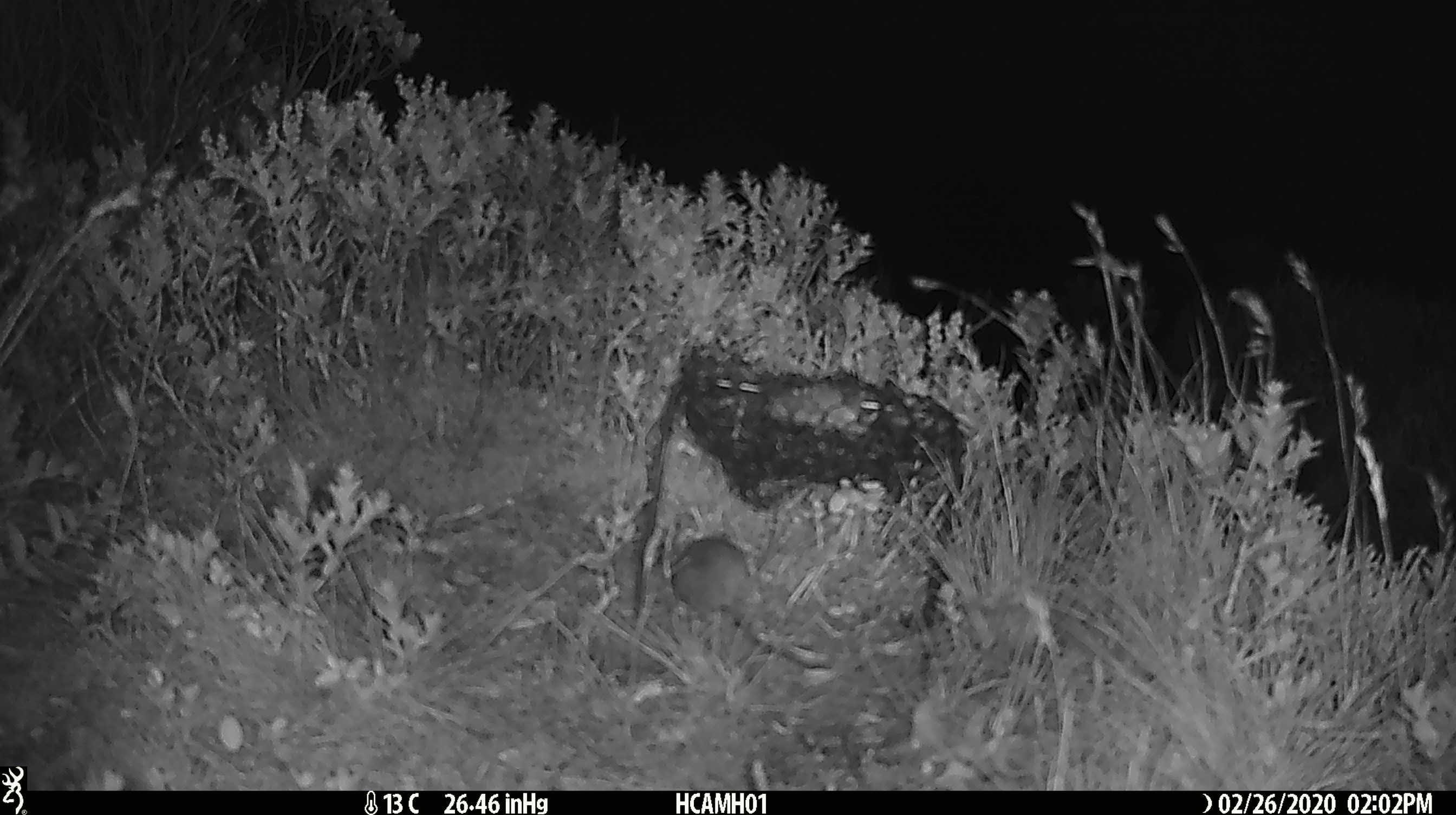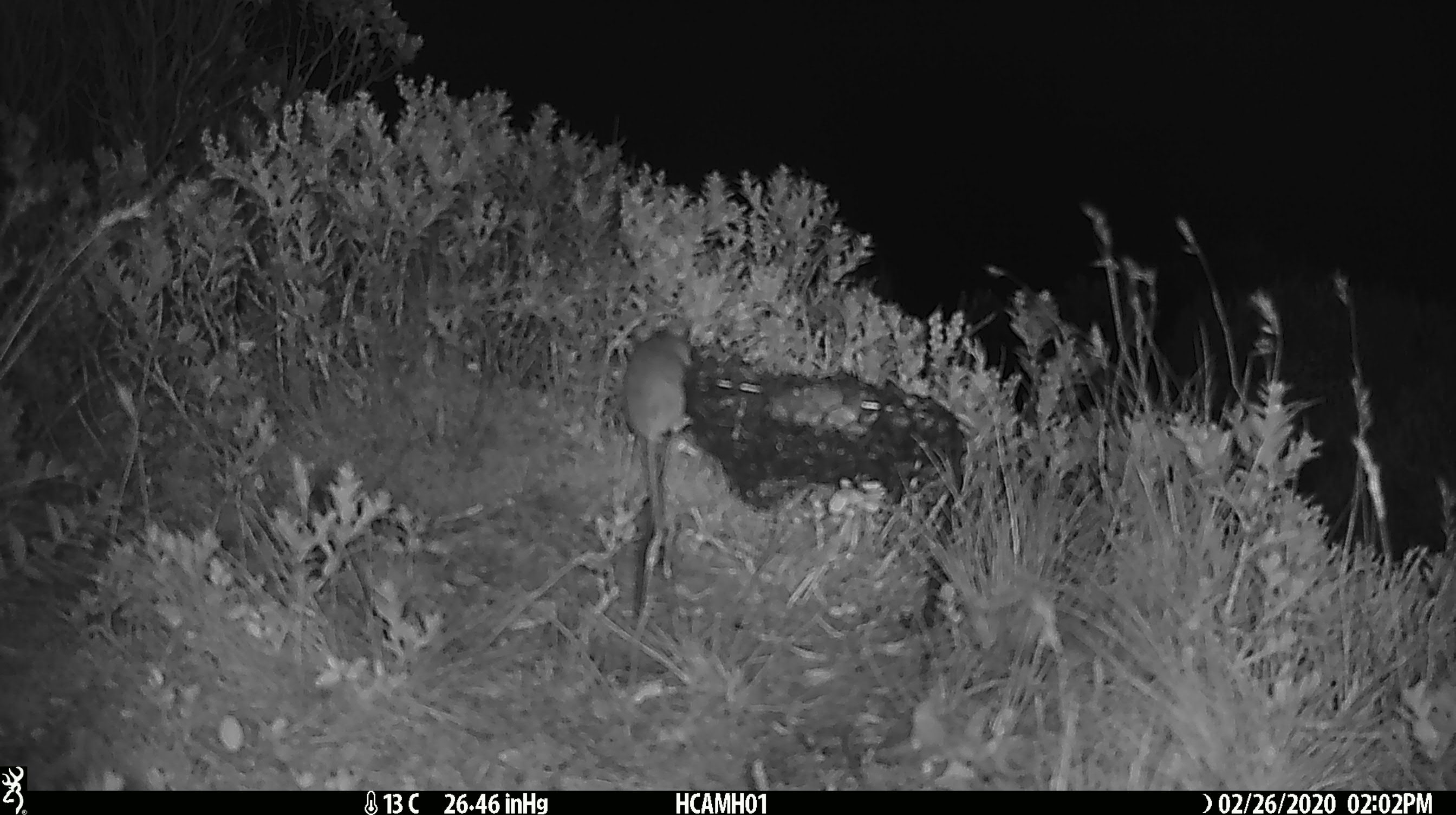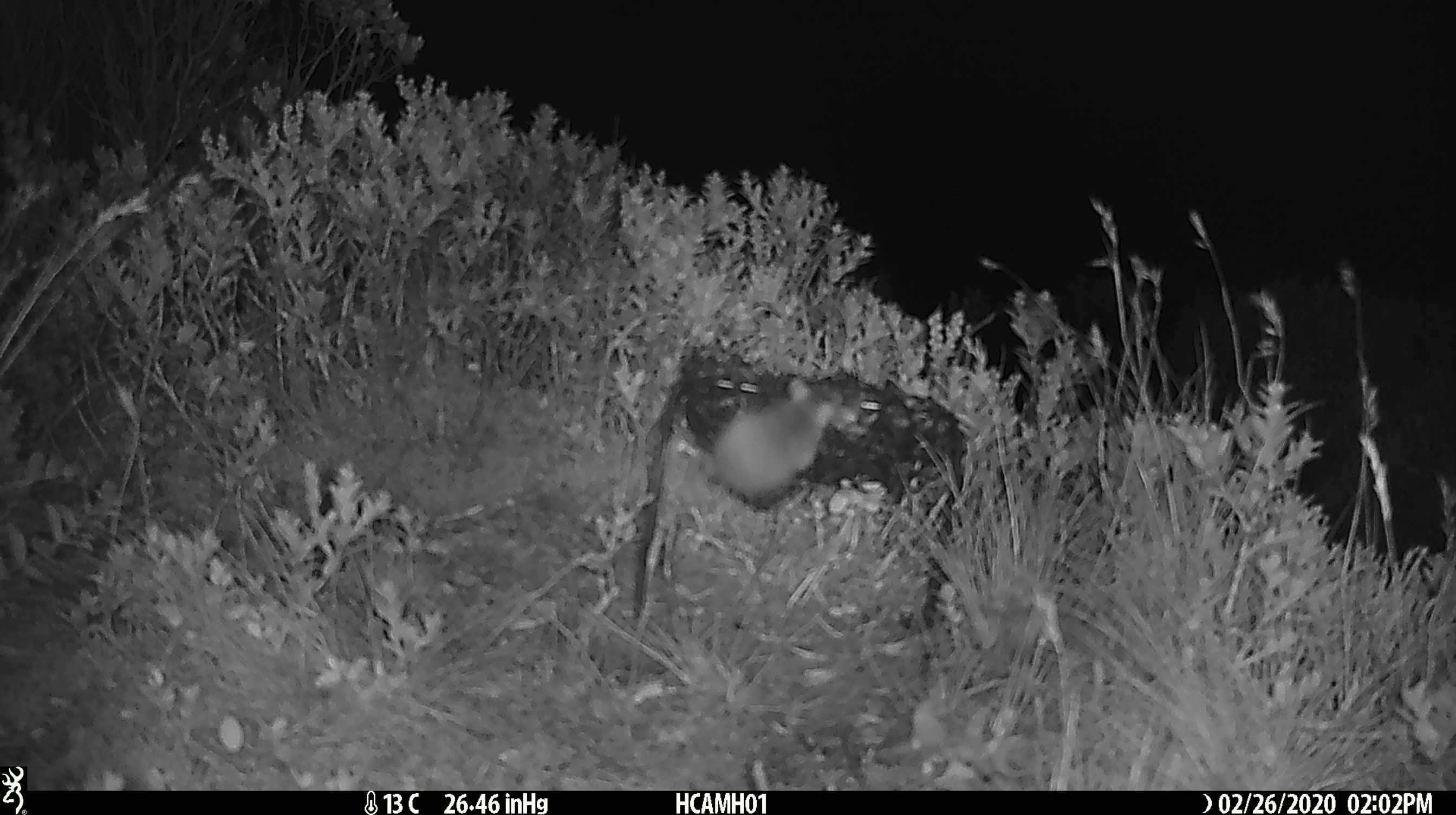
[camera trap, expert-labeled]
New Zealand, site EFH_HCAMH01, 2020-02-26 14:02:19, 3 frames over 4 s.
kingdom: Animalia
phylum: Chordata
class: Mammalia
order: Rodentia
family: Muridae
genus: Mus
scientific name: Mus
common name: mouse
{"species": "mouse (Mus)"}